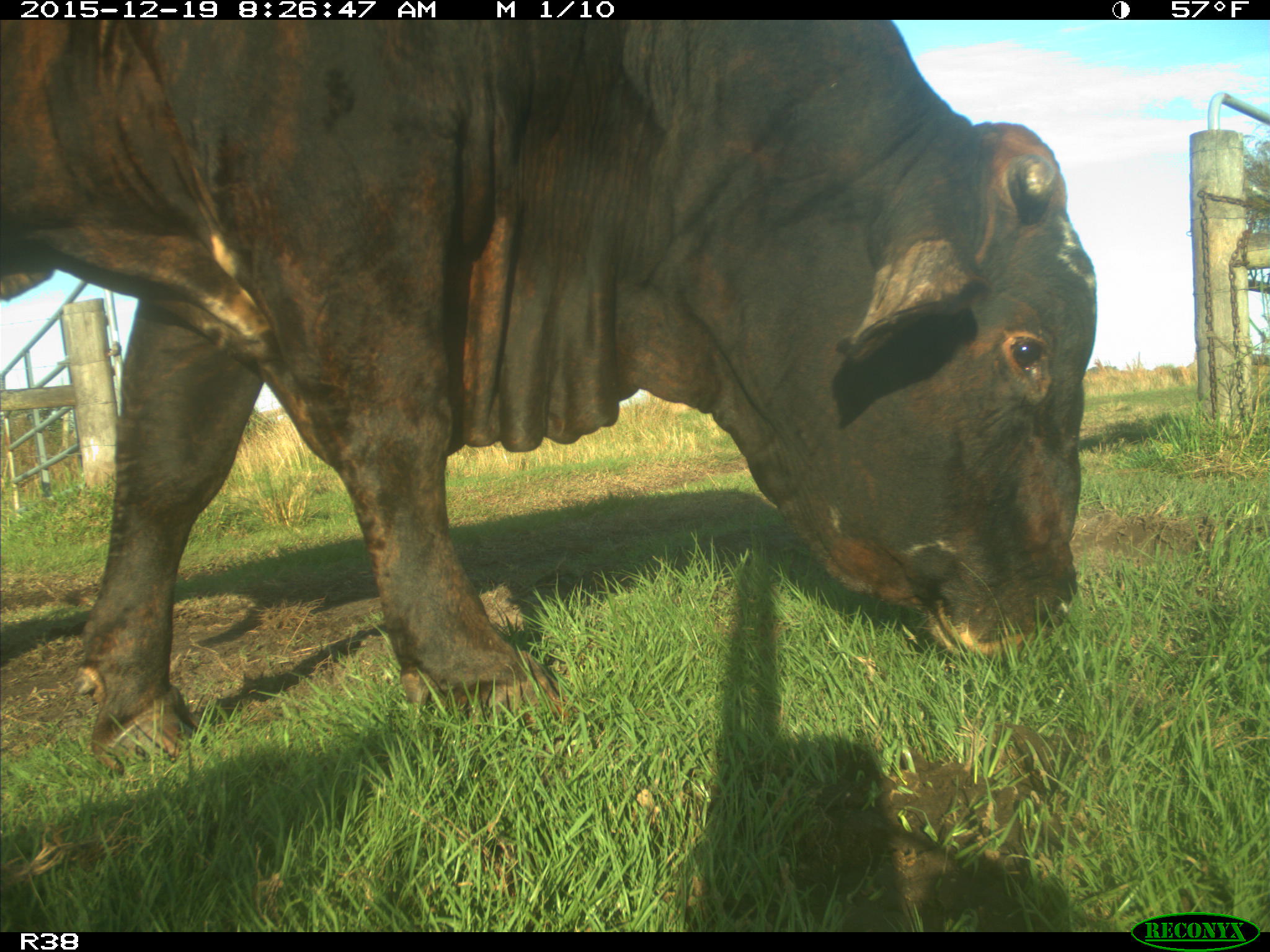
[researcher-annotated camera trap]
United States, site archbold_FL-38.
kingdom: Animalia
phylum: Chordata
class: Mammalia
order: Artiodactyla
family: Bovidae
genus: Bos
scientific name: Bos taurus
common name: domestic cow